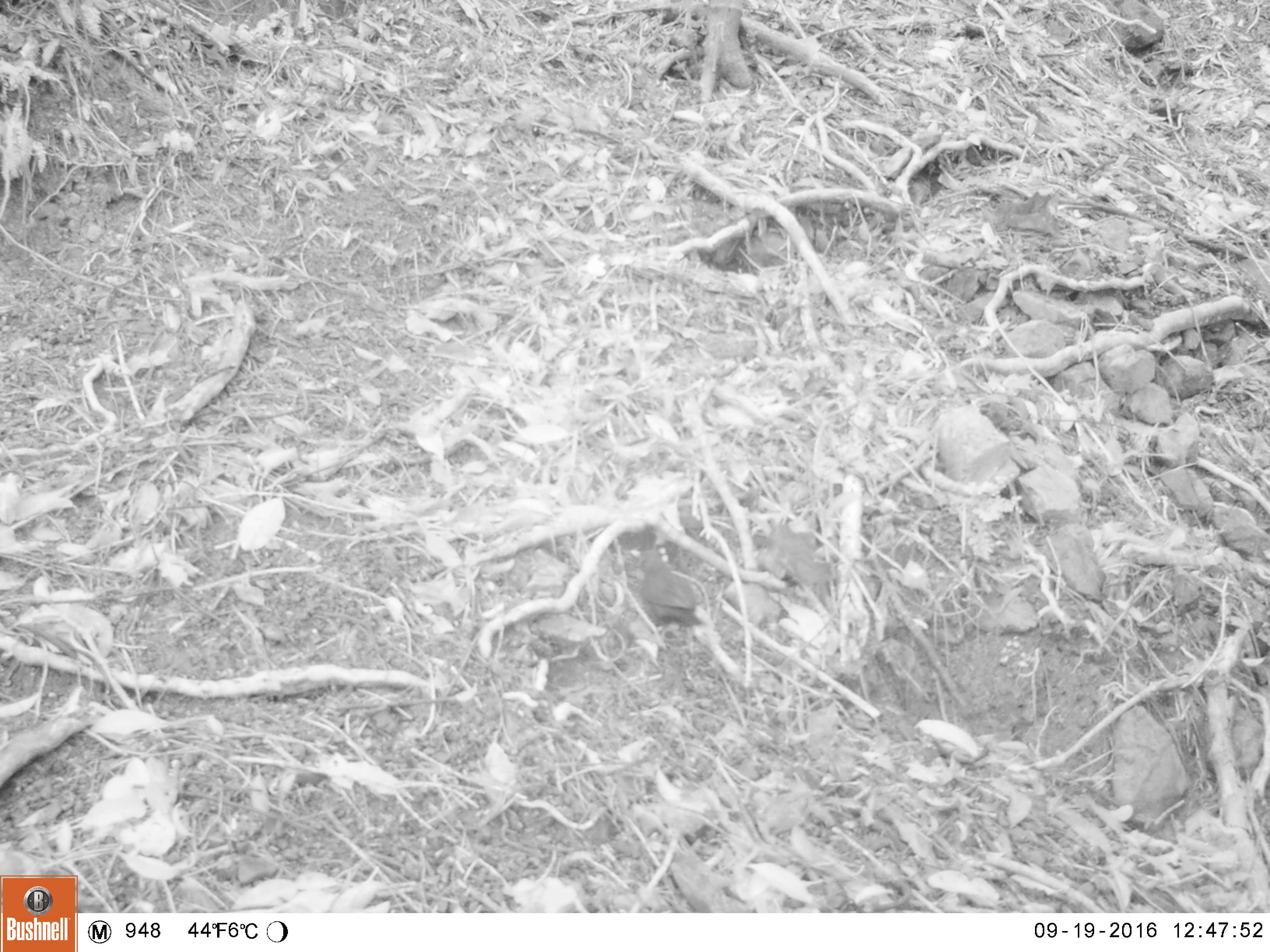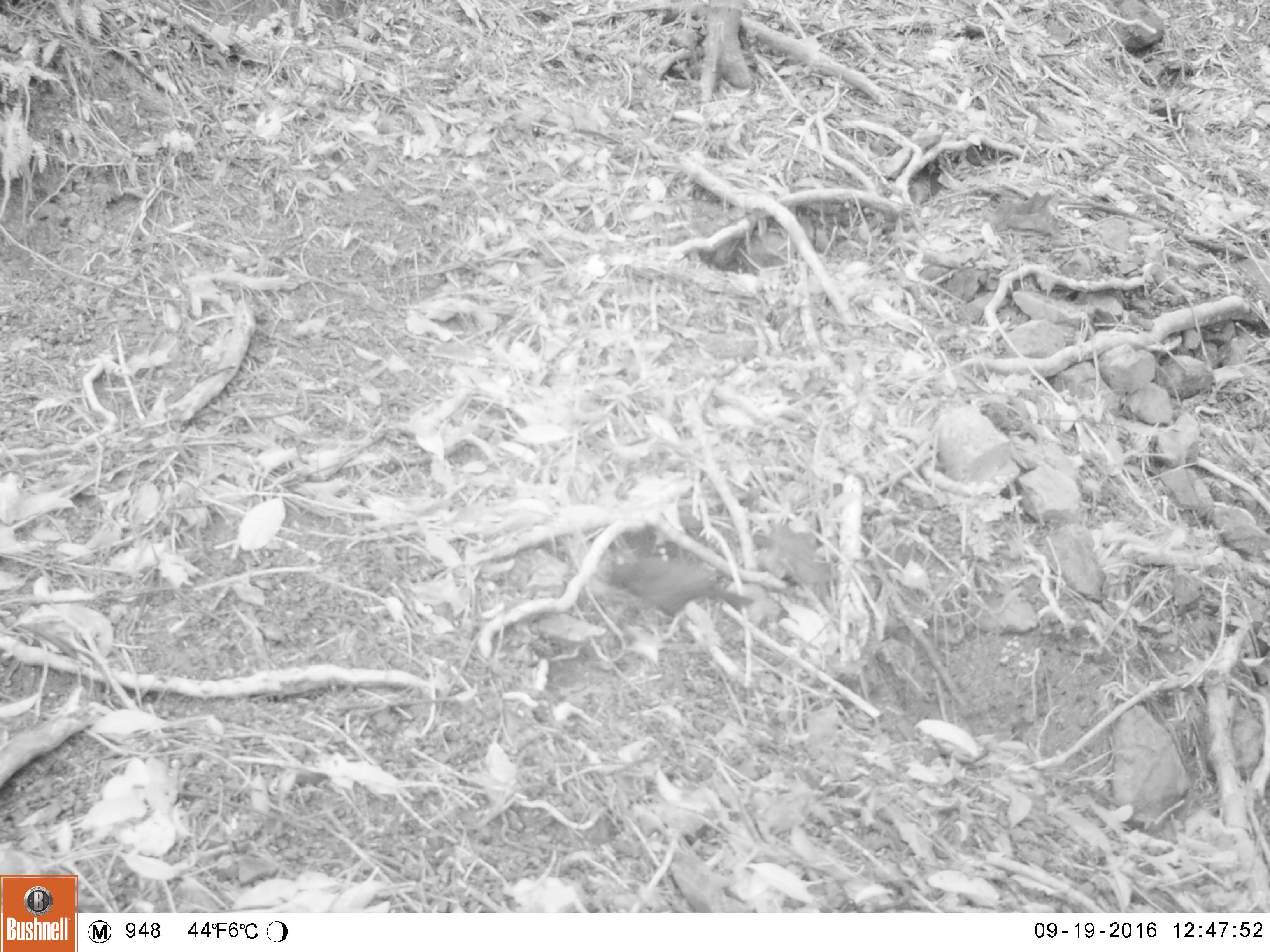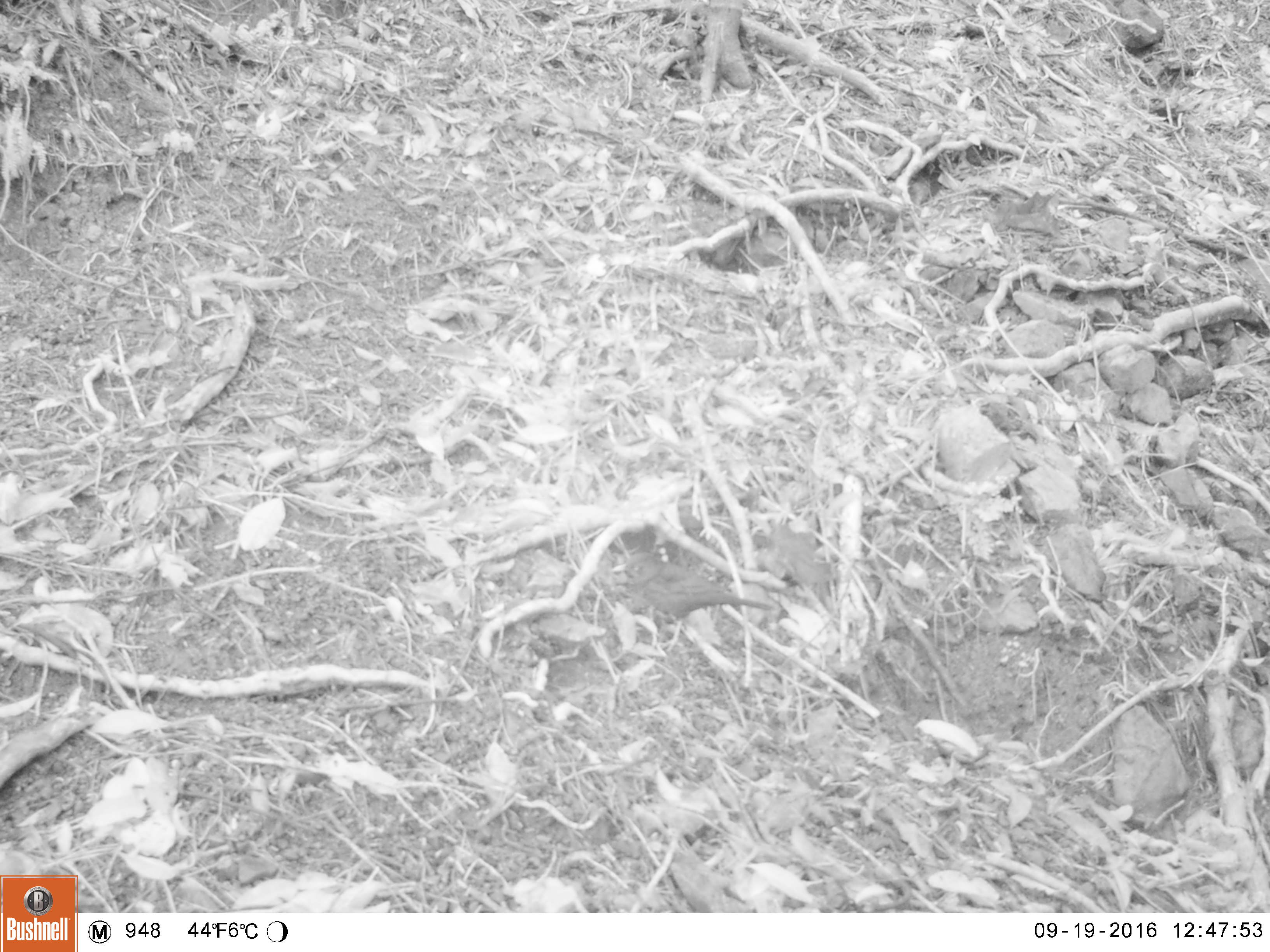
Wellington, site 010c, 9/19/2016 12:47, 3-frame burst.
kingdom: Animalia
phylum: Chordata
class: Aves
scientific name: Aves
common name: bird